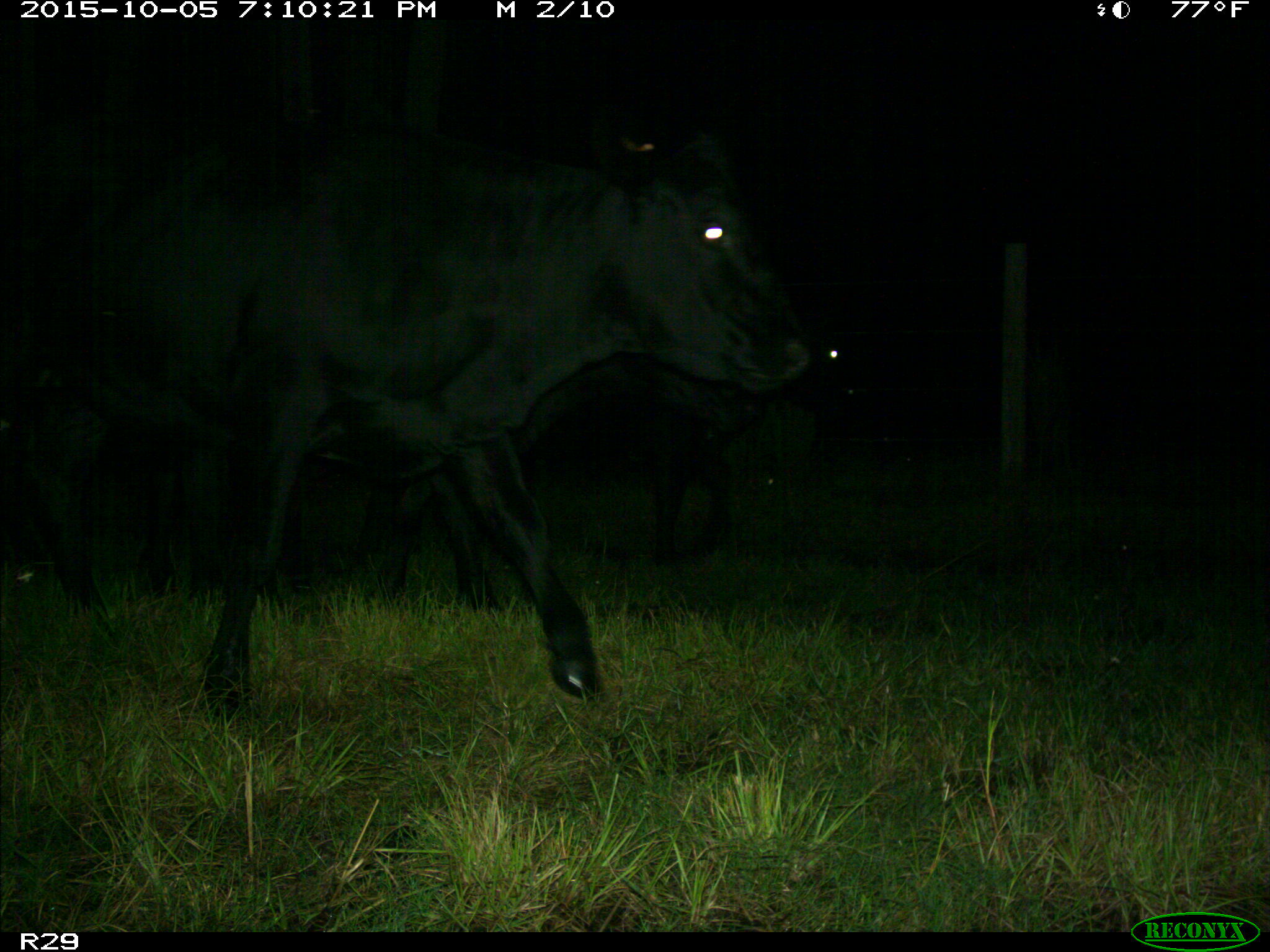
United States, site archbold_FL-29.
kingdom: Animalia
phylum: Chordata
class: Mammalia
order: Artiodactyla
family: Bovidae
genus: Bos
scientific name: Bos taurus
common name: domestic cow